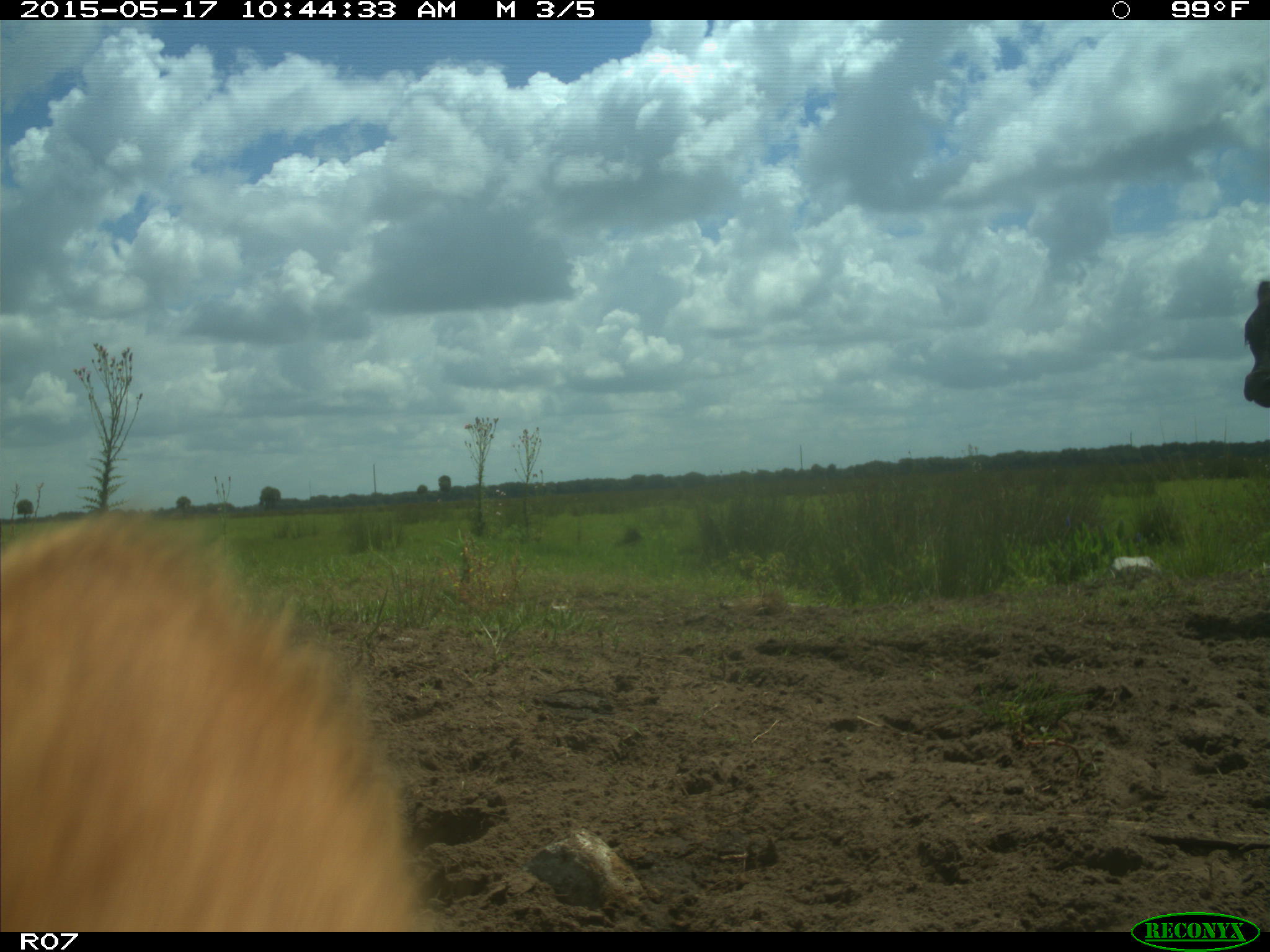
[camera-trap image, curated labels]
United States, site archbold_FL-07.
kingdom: Animalia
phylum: Chordata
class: Mammalia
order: Artiodactyla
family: Bovidae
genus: Bos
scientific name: Bos taurus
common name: domestic cow